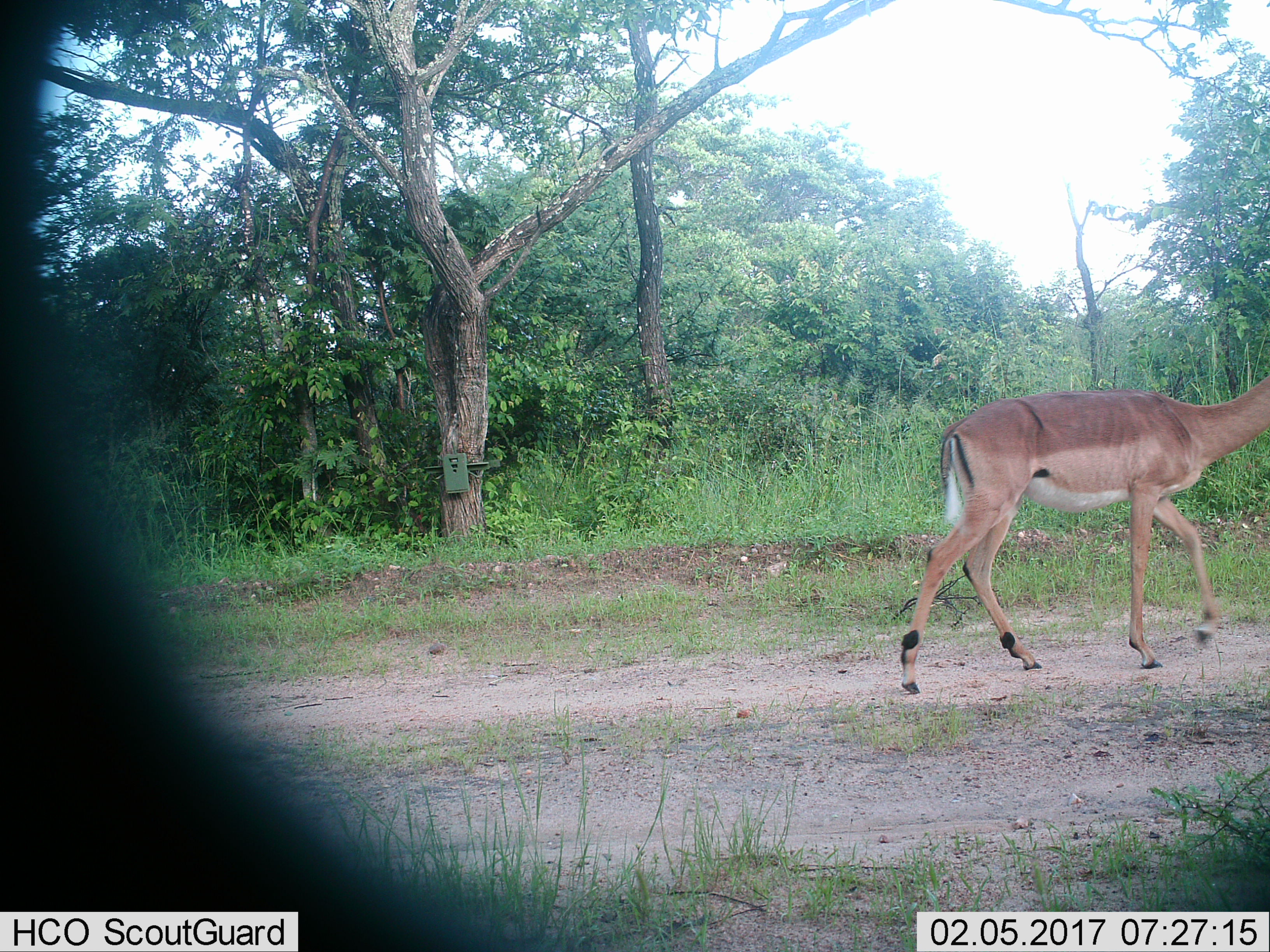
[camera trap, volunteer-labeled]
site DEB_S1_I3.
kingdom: Animalia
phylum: Chordata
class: Mammalia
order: Artiodactyla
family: Bovidae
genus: Aepyceros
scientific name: Aepyceros melampus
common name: impala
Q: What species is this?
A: Impala (Aepyceros melampus).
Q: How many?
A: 1.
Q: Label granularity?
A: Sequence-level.